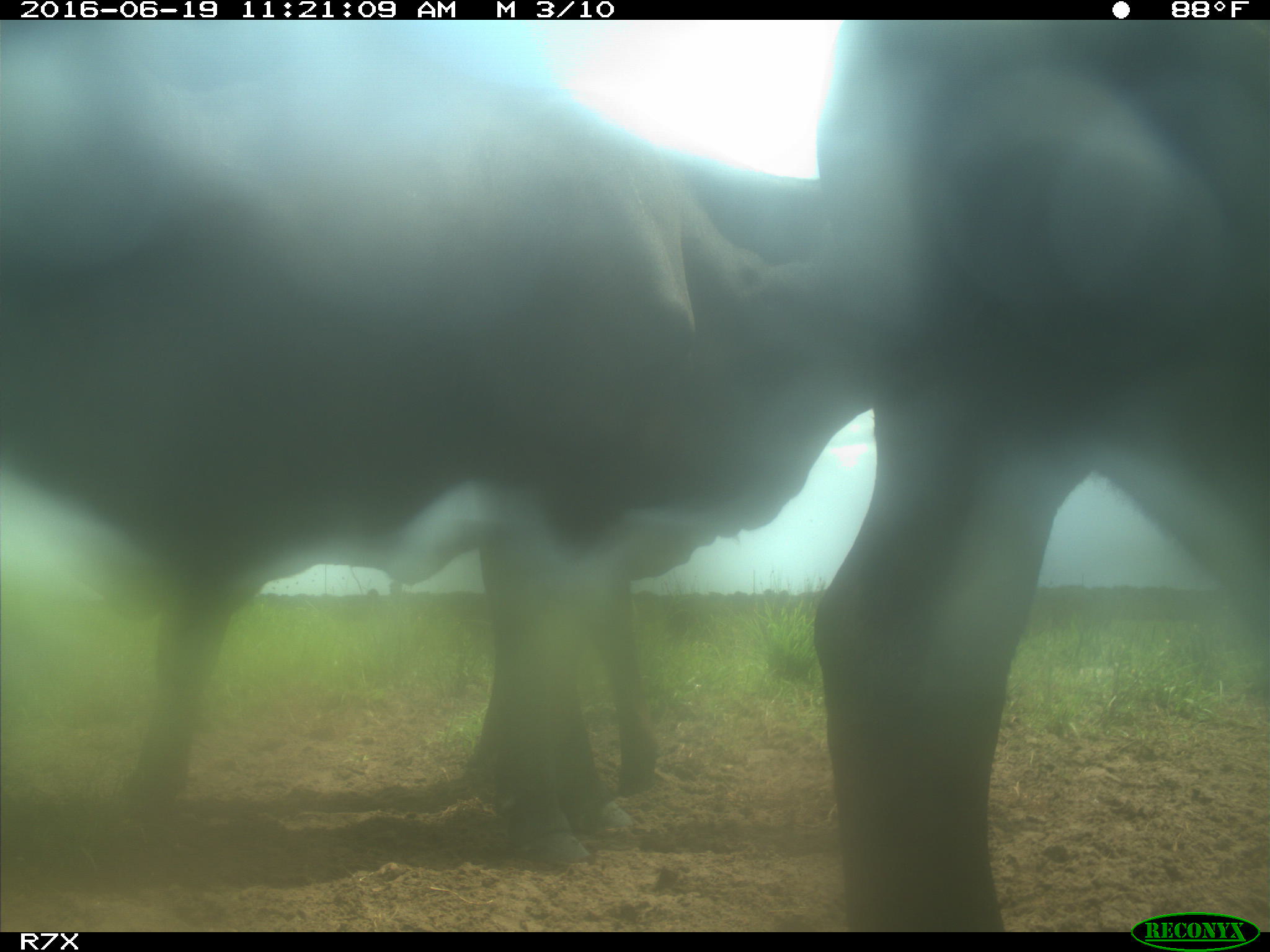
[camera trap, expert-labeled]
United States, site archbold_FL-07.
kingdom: Animalia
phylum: Chordata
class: Mammalia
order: Artiodactyla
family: Bovidae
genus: Bos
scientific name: Bos taurus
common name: domestic cow